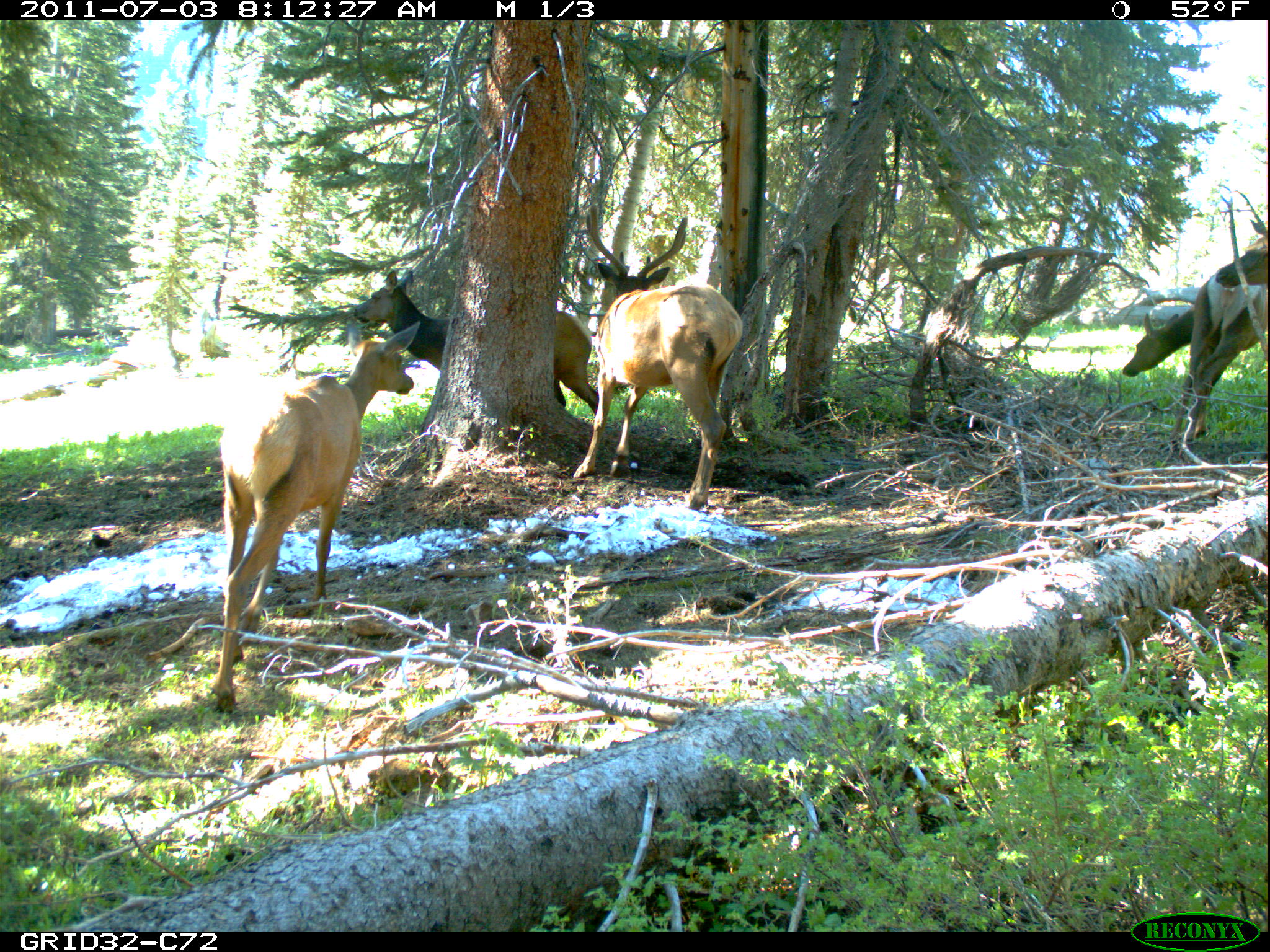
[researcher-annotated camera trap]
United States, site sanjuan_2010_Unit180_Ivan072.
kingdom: Animalia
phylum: Chordata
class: Mammalia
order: Artiodactyla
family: Cervidae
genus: Cervus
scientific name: Cervus elaphus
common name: red deer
Cervus elaphus (red deer).